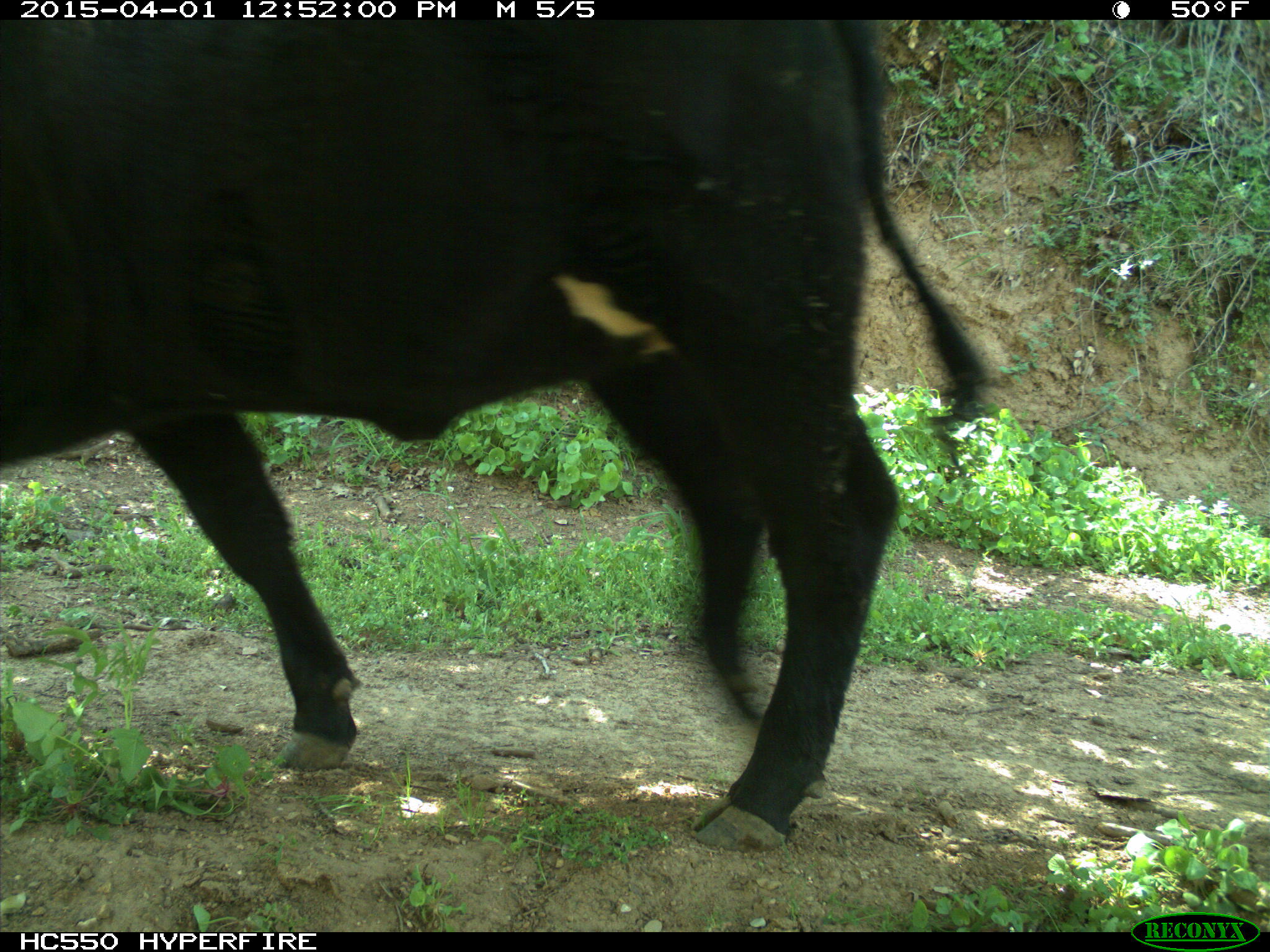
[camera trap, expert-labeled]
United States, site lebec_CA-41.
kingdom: Animalia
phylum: Chordata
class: Mammalia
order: Artiodactyla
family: Bovidae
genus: Bos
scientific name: Bos taurus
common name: domestic cow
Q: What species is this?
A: Bos taurus (domestic cow).